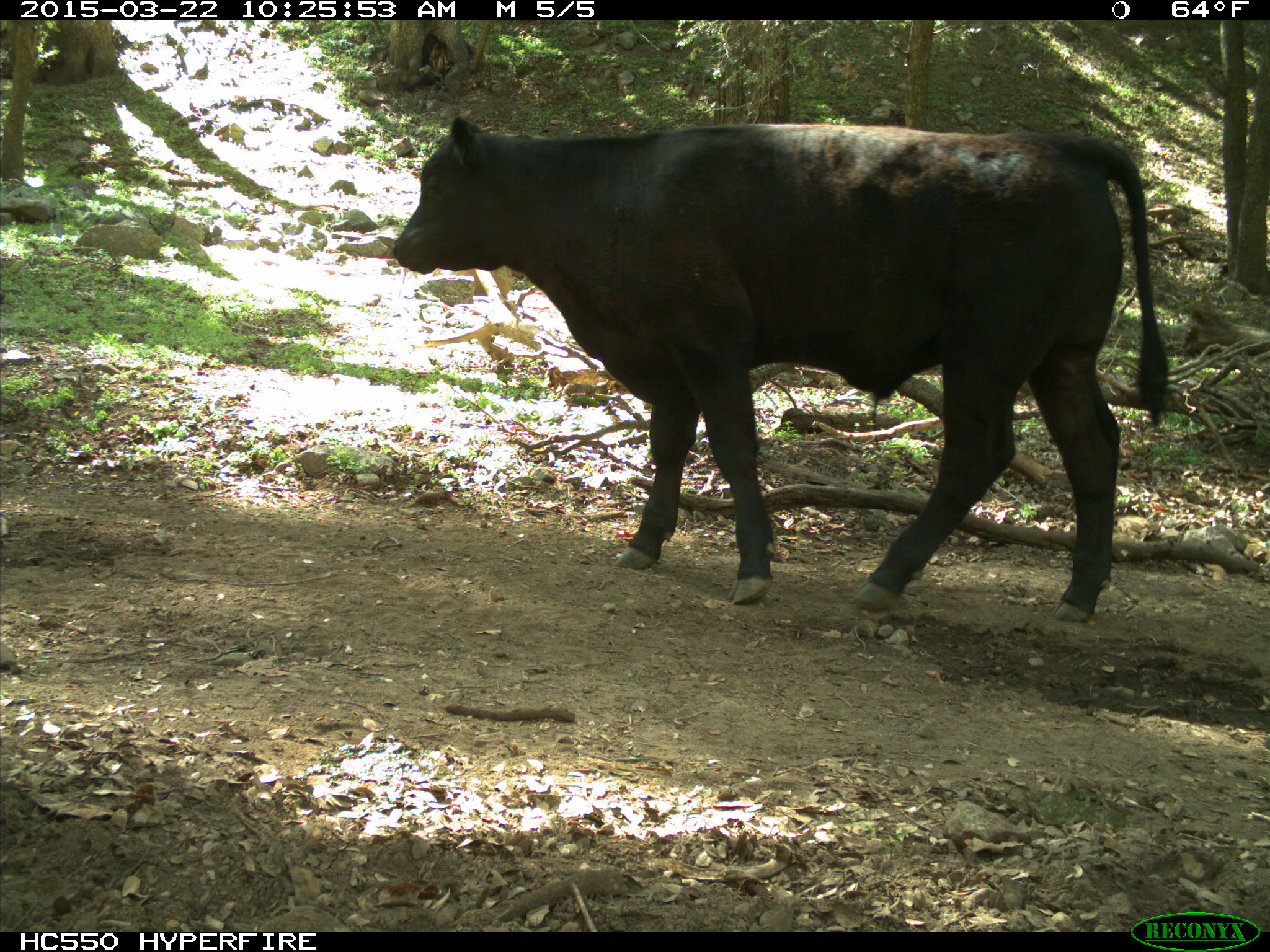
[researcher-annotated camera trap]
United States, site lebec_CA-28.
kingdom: Animalia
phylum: Chordata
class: Mammalia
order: Artiodactyla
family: Bovidae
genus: Bos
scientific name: Bos taurus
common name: domestic cow